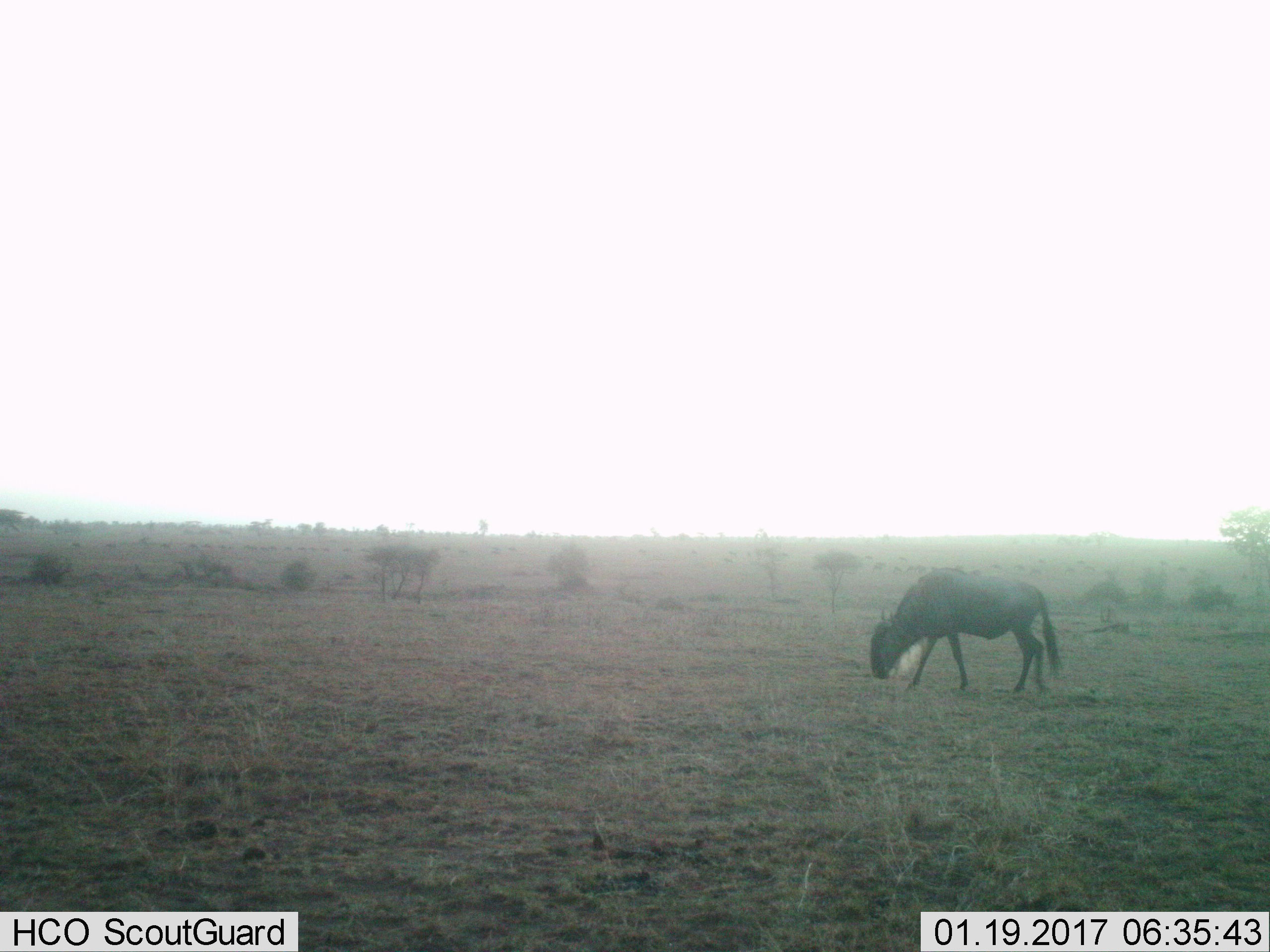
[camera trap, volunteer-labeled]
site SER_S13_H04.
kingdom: Animalia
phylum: Chordata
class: Mammalia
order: Artiodactyla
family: Bovidae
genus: Connochaetes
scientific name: Connochaetes taurinus taurinus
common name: blue wildebeest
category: wildebeestblue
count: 1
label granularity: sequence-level